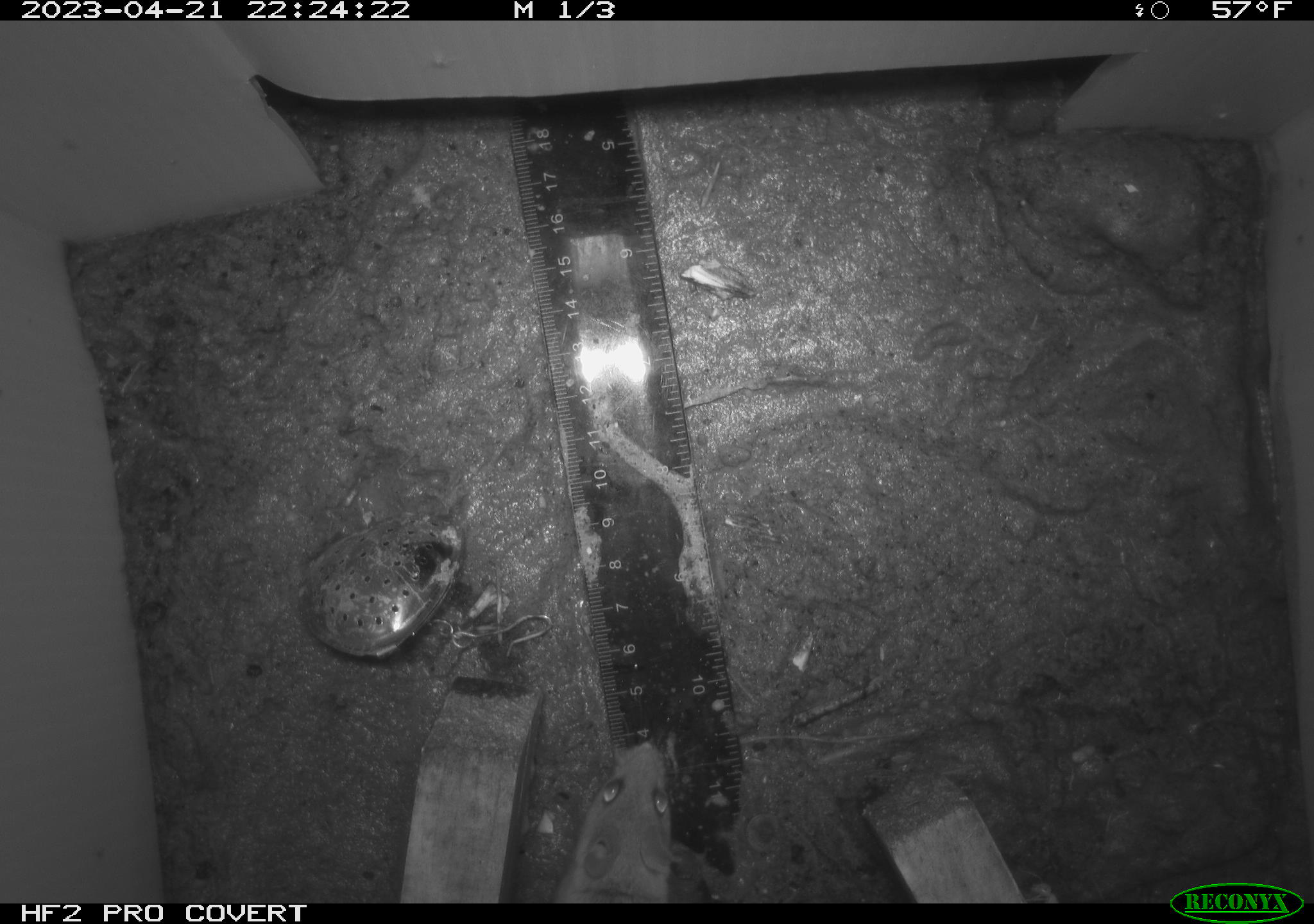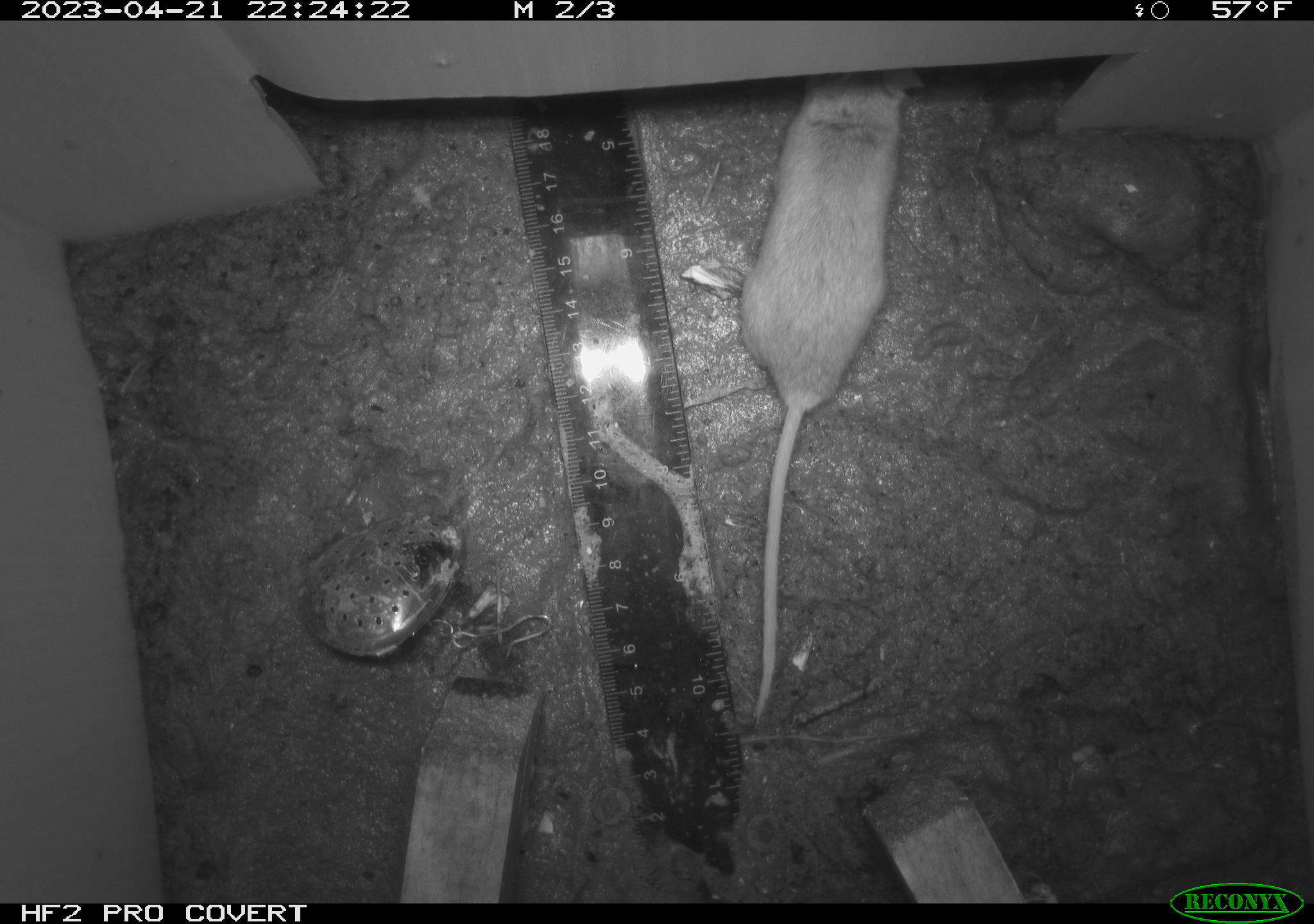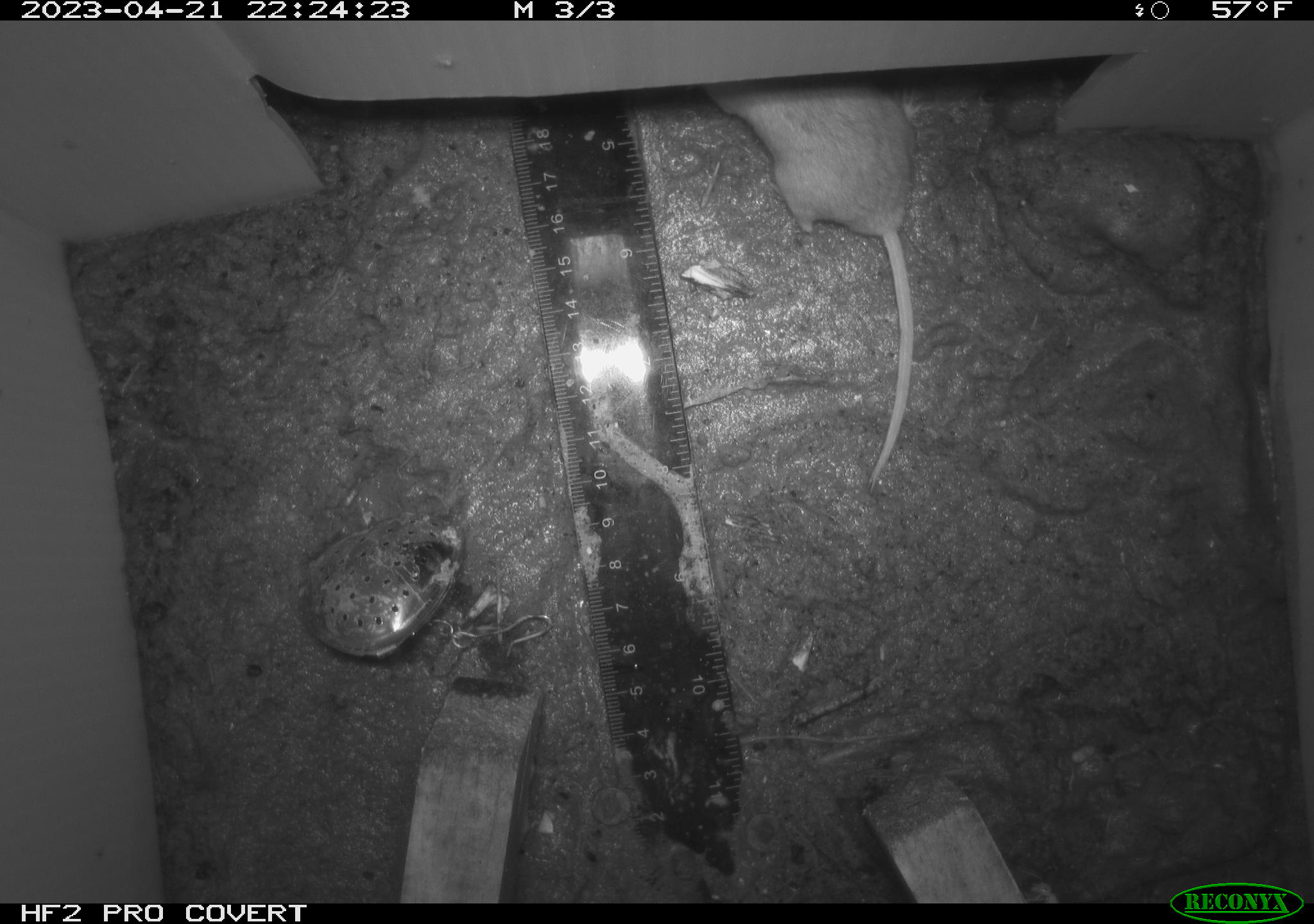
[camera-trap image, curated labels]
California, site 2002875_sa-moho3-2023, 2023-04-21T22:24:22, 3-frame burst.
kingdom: Animalia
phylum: Chordata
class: Mammalia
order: Rodentia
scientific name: Rodentia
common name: mouse species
Mouse species (Rodentia).